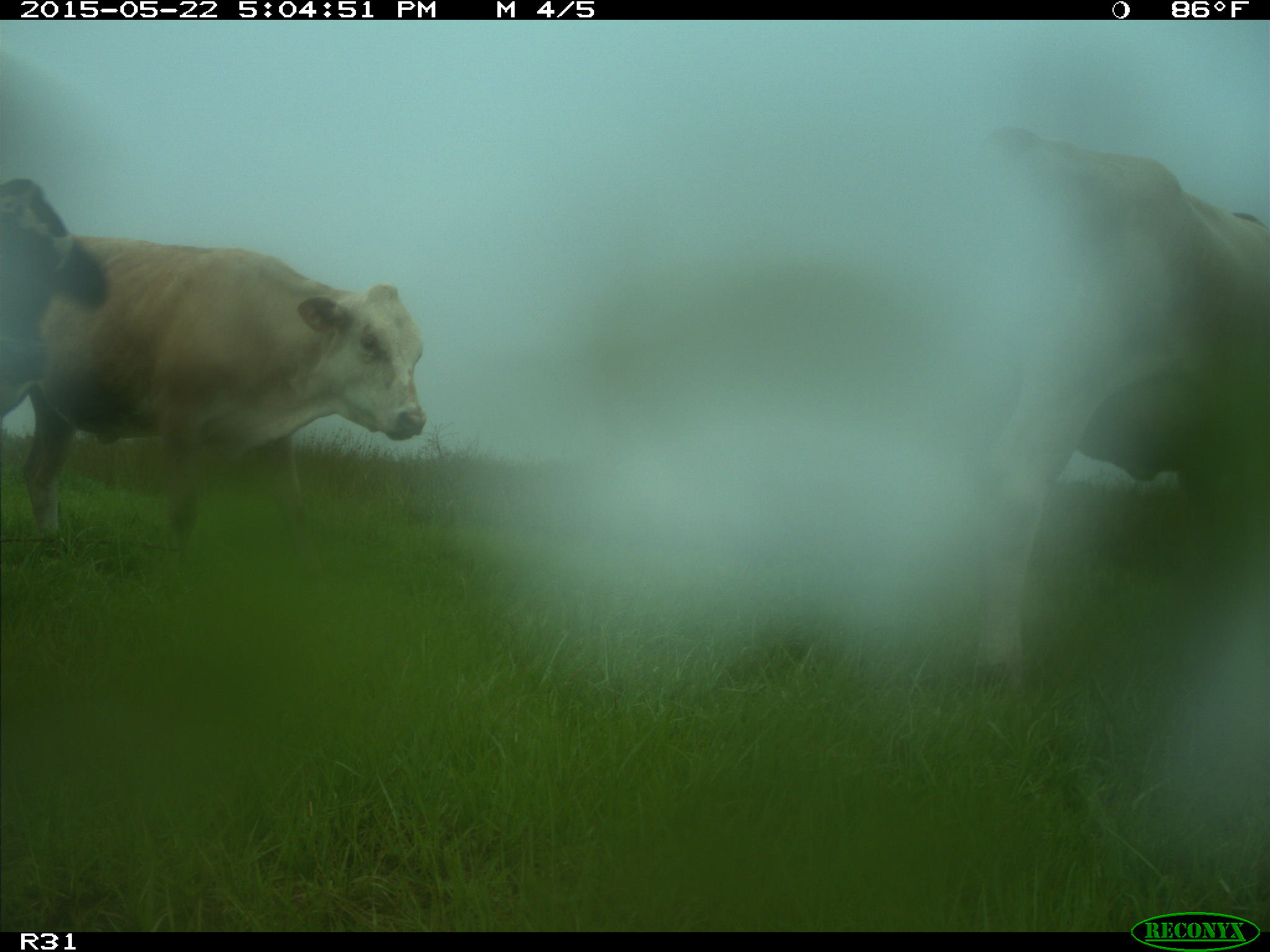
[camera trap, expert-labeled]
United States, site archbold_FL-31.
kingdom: Animalia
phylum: Chordata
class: Mammalia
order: Artiodactyla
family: Bovidae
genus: Bos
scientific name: Bos taurus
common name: domestic cow